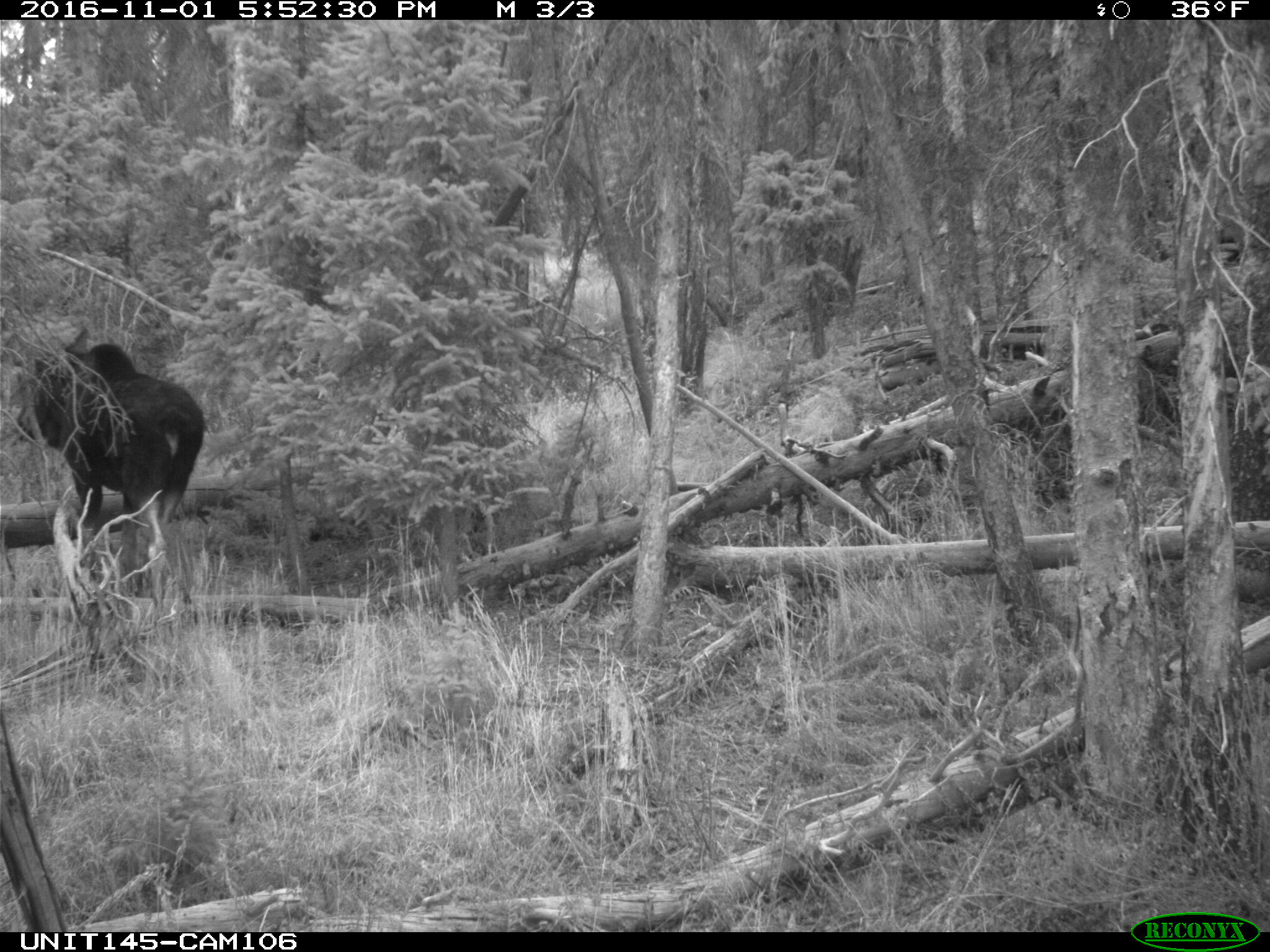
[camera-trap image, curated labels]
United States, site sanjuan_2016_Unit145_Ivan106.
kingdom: Animalia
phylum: Chordata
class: Mammalia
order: Artiodactyla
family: Cervidae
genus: Alces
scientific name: Alces alces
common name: moose